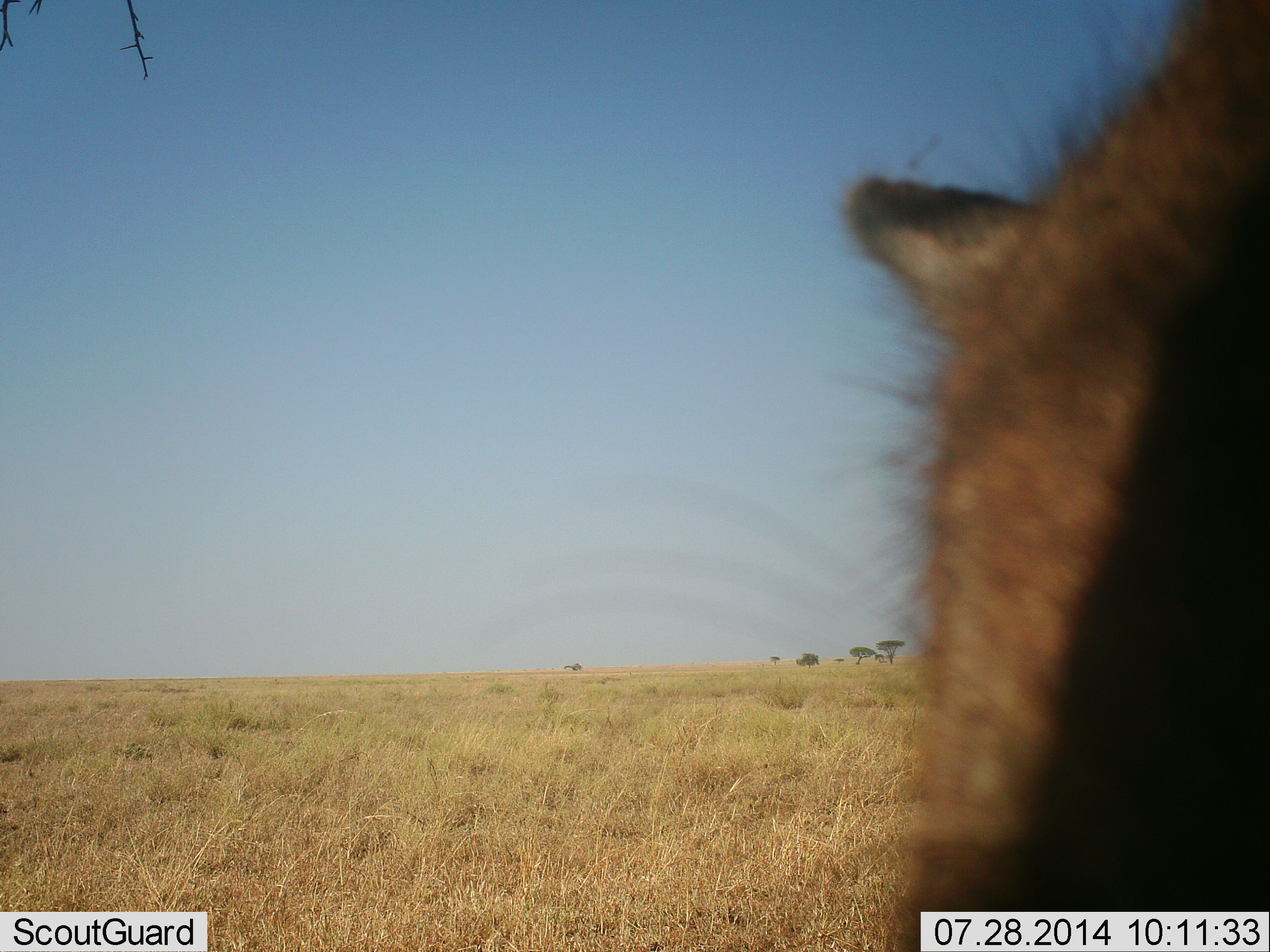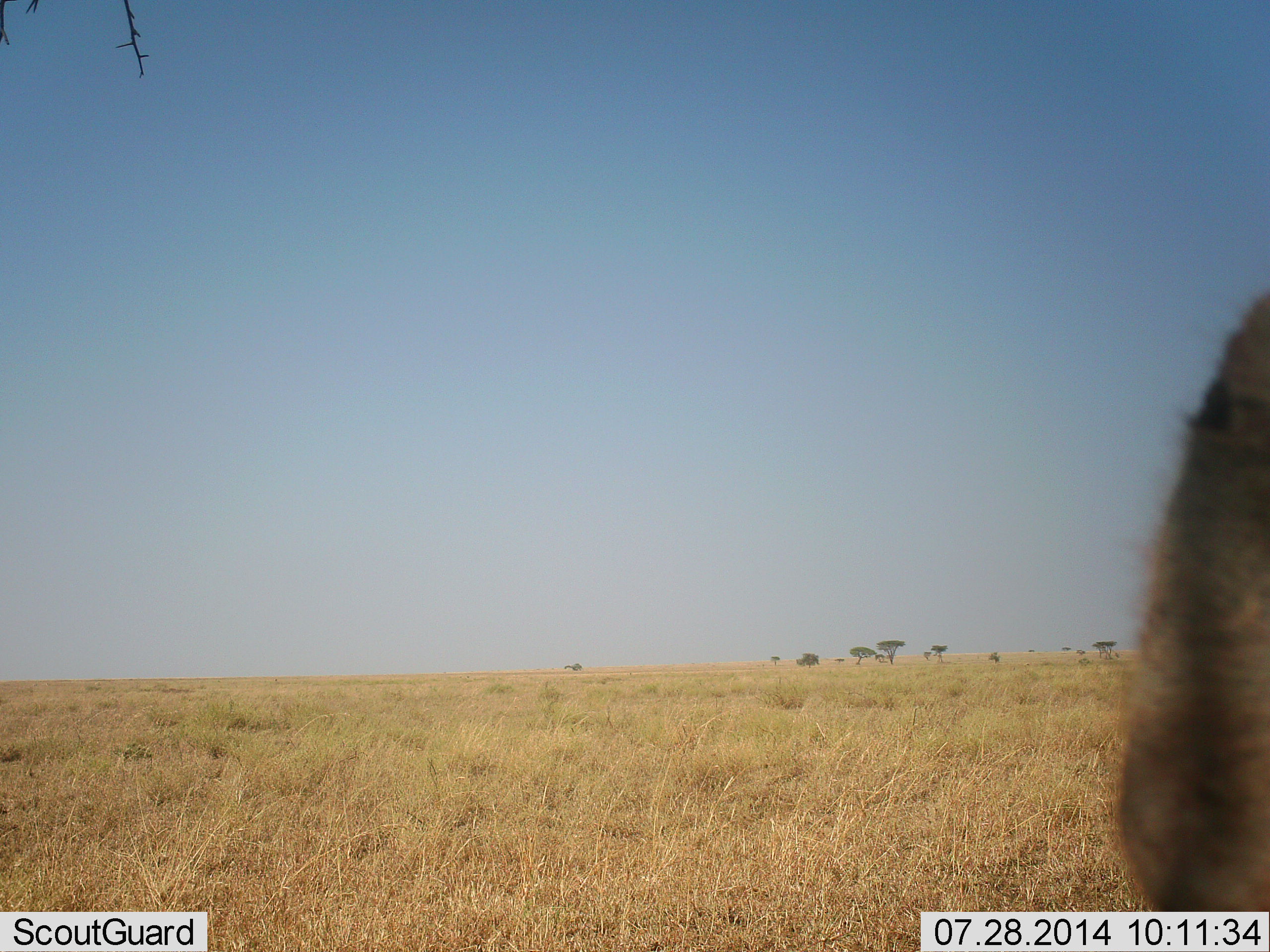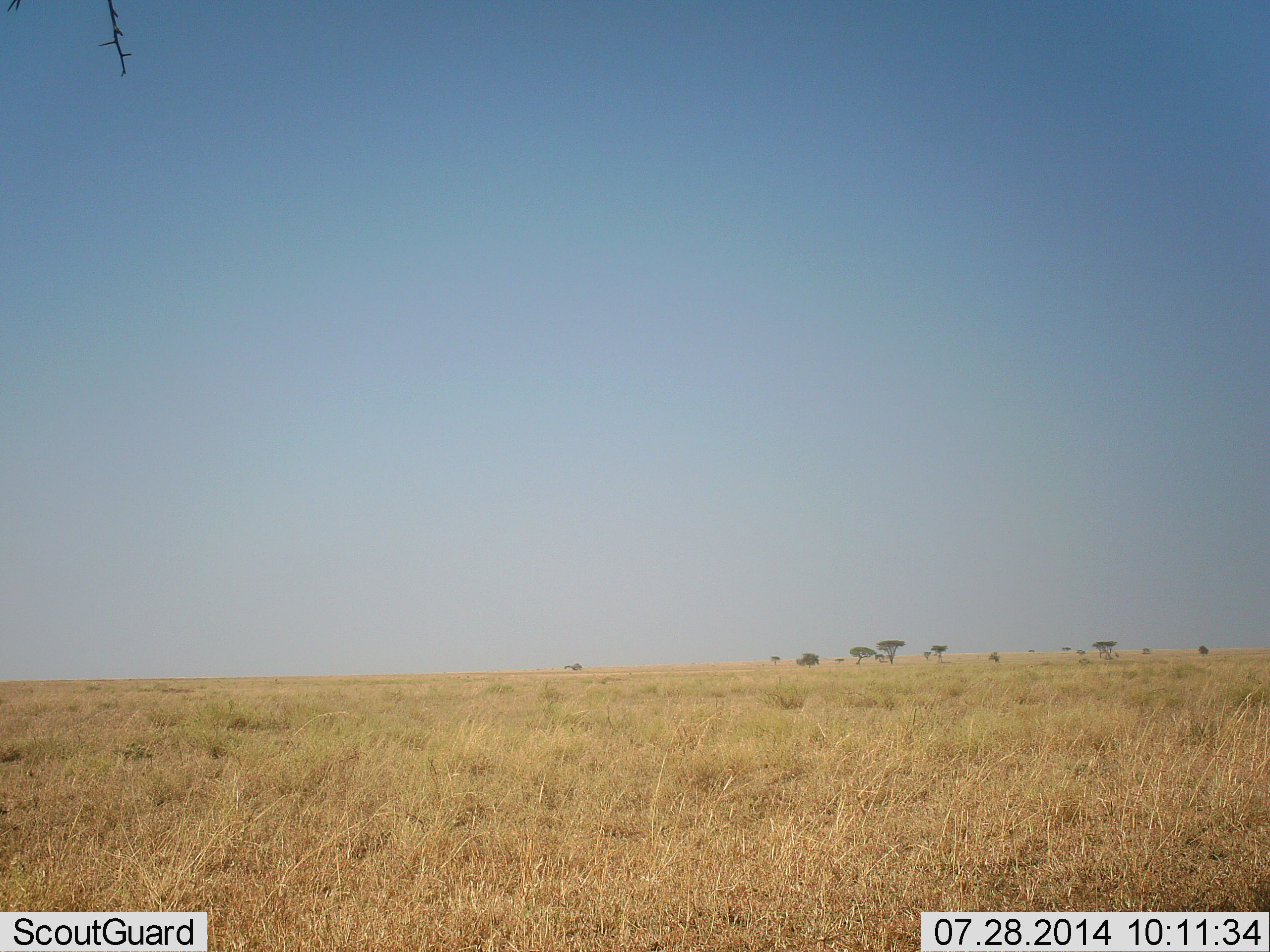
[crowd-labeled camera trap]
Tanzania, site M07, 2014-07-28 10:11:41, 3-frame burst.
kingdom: Animalia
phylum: Chordata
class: Mammalia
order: Carnivora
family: Canidae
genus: Lupulella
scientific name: Lupulella mesomelas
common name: black-backed jackal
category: jackal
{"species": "jackal (black-backed jackal) (Lupulella mesomelas)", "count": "1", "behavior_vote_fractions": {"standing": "50%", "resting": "0%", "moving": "50%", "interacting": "0%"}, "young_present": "0%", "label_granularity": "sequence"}